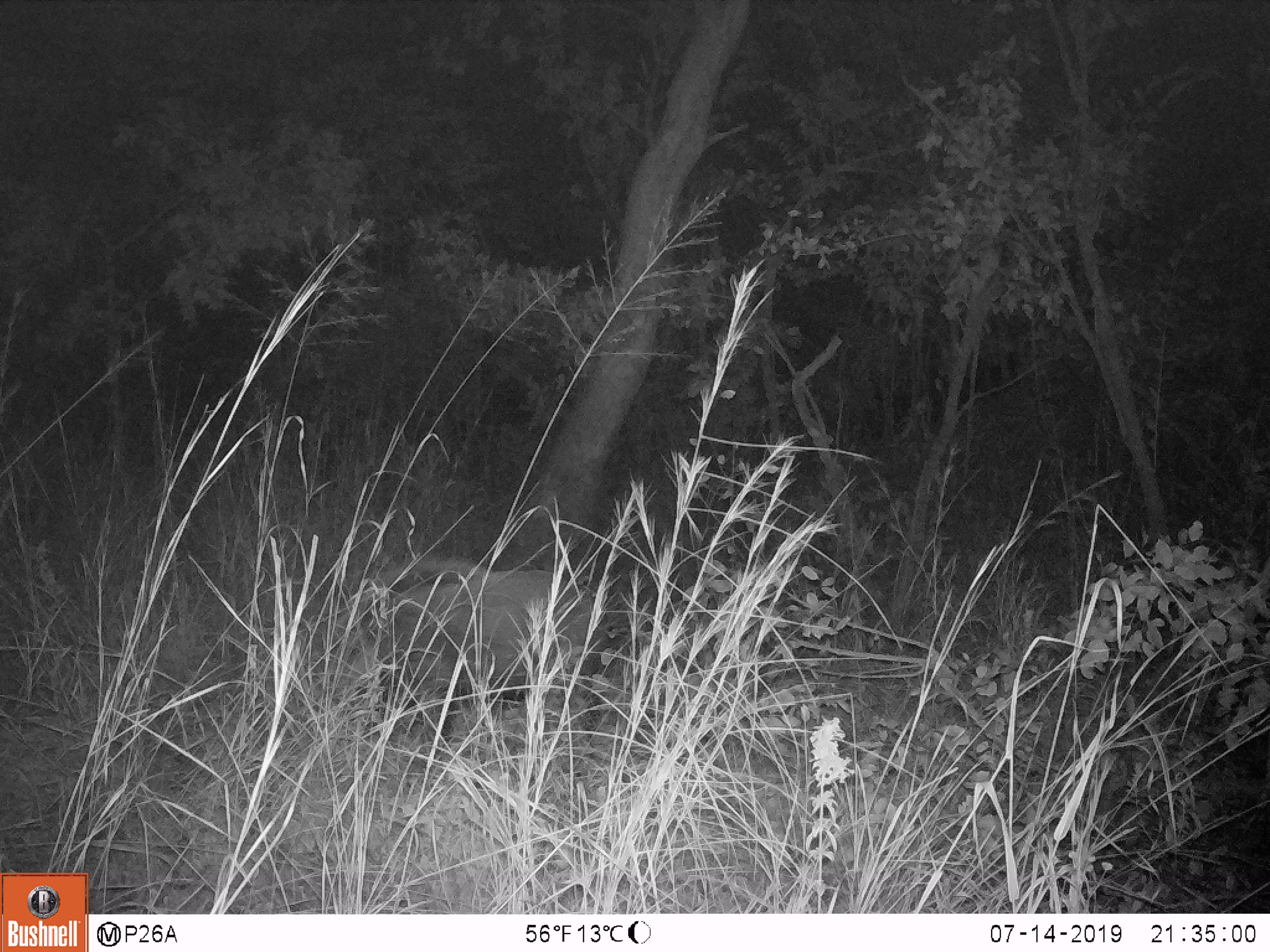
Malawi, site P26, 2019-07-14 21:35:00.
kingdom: Animalia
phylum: Chordata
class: Mammalia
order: Artiodactyla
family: Suidae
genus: Potamochoerus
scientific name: Potamochoerus larvatus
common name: bushpig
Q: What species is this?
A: Bushpig (Potamochoerus larvatus).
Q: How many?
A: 1.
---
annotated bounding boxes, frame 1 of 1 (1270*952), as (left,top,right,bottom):
bushpig: (312,550,601,760)